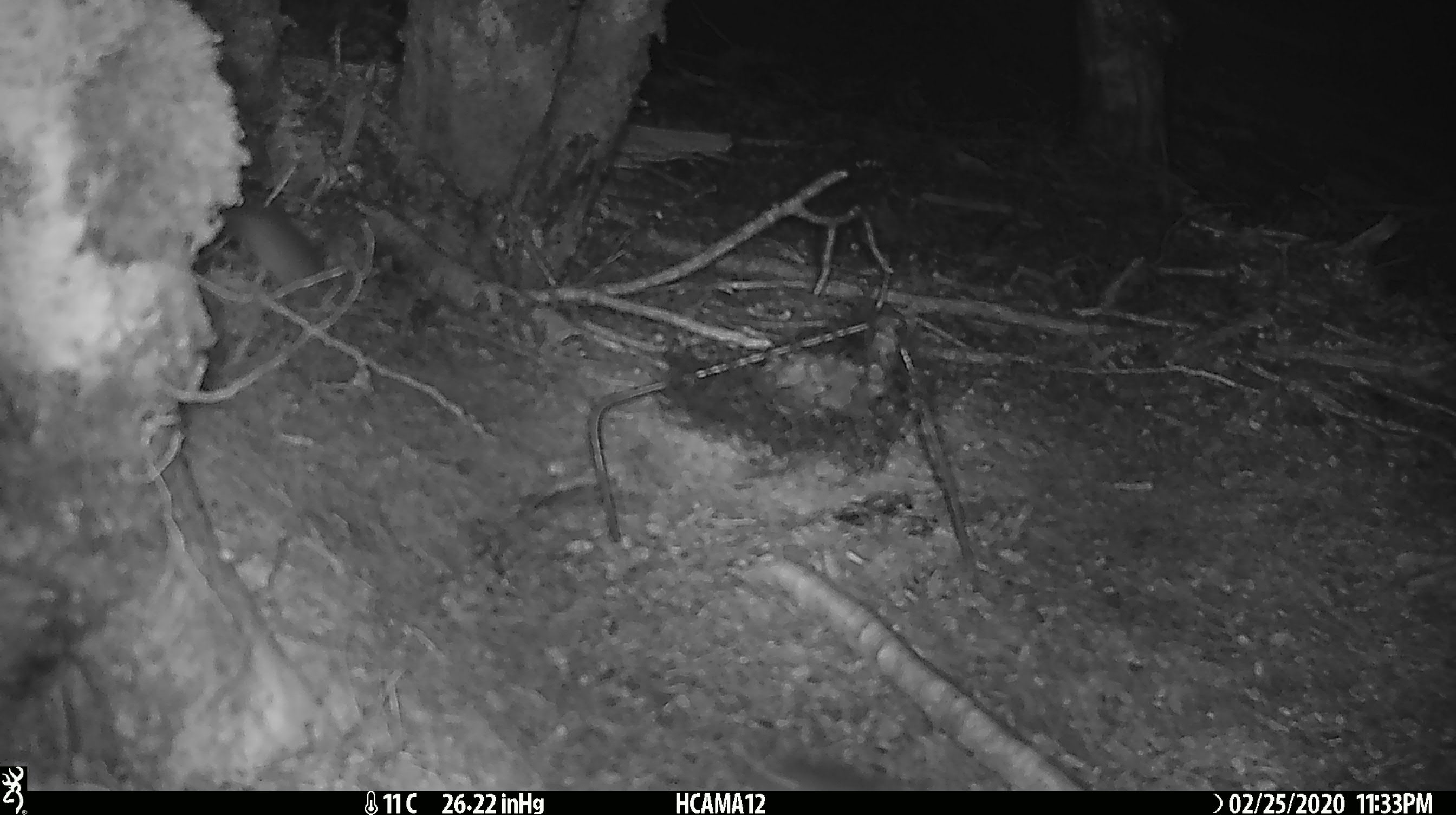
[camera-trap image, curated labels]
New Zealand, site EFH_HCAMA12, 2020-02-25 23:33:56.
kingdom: Animalia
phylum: Chordata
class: Mammalia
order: Rodentia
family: Muridae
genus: Mus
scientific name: Mus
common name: mouse